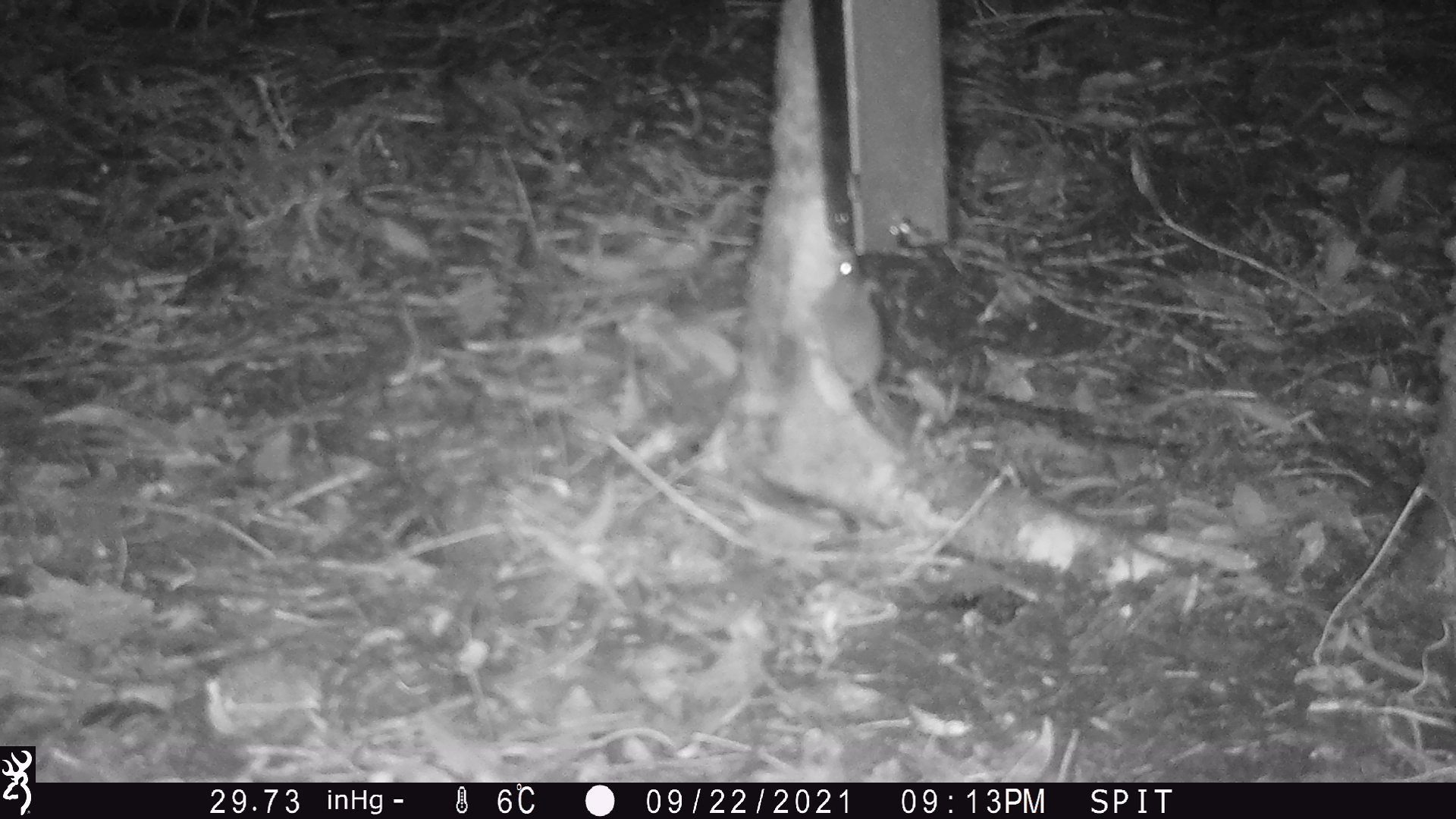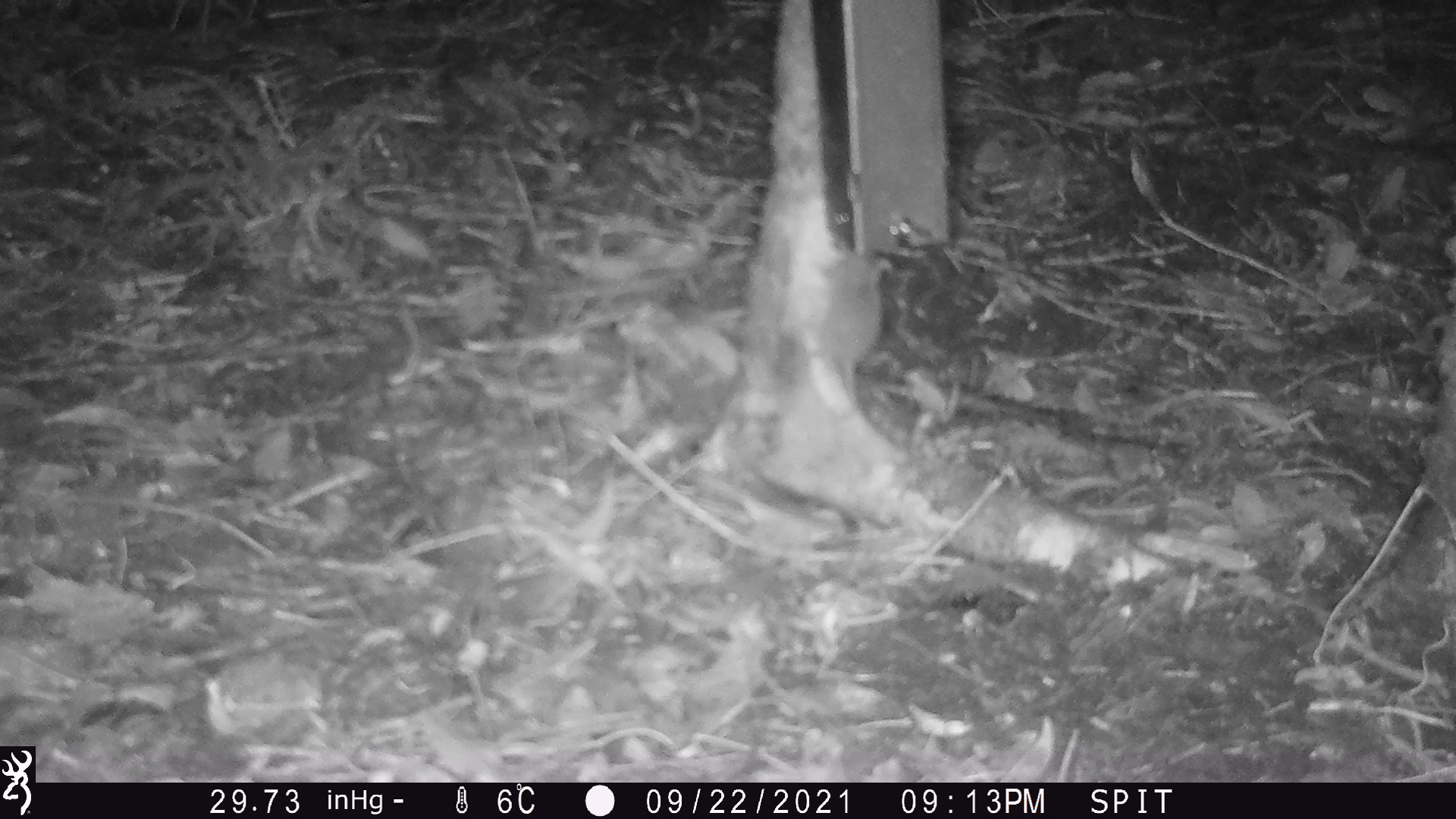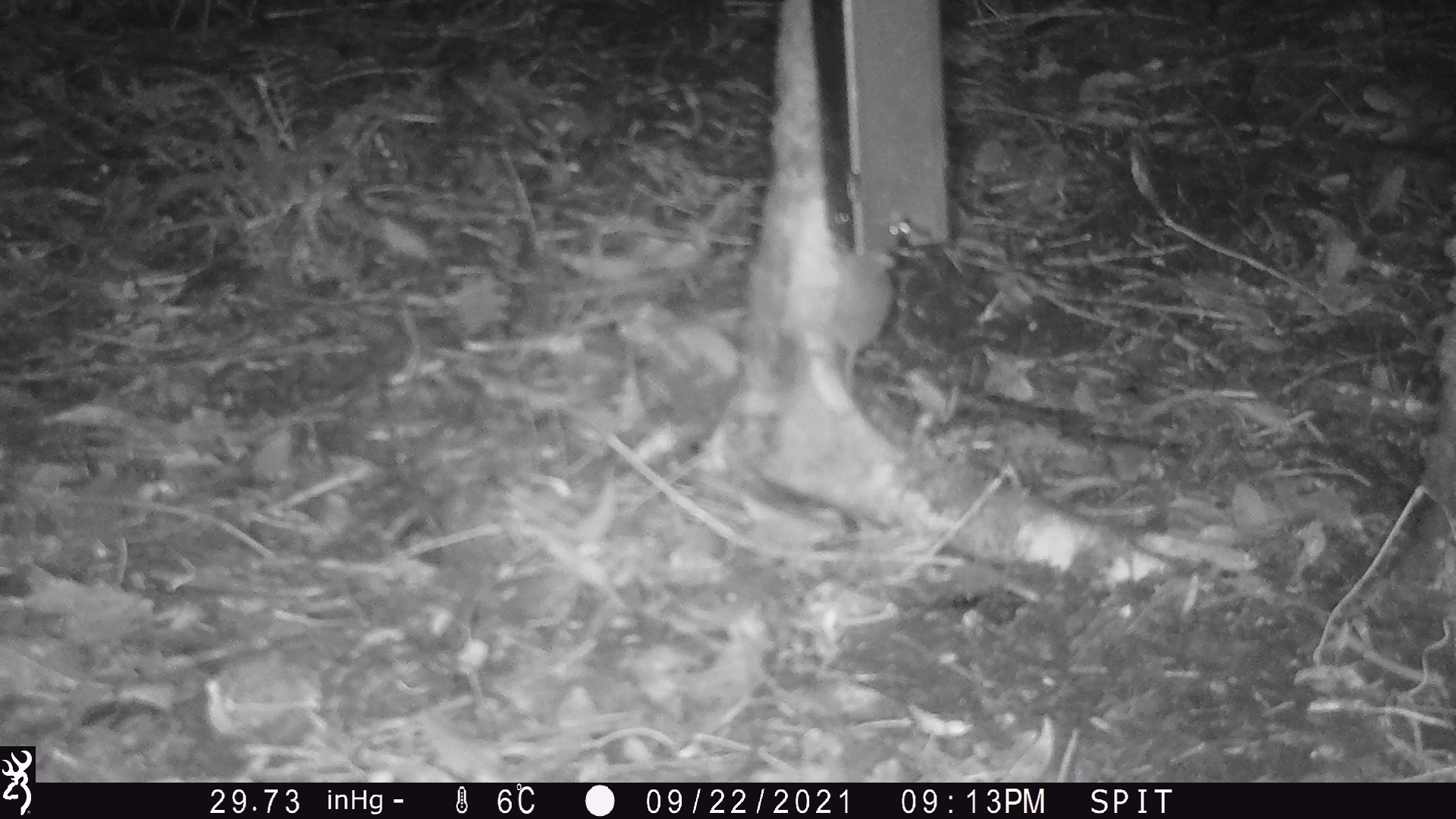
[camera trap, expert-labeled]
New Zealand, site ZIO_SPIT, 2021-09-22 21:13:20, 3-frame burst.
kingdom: Animalia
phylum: Chordata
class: Mammalia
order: Rodentia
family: Muridae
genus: Mus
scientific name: Mus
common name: mouse